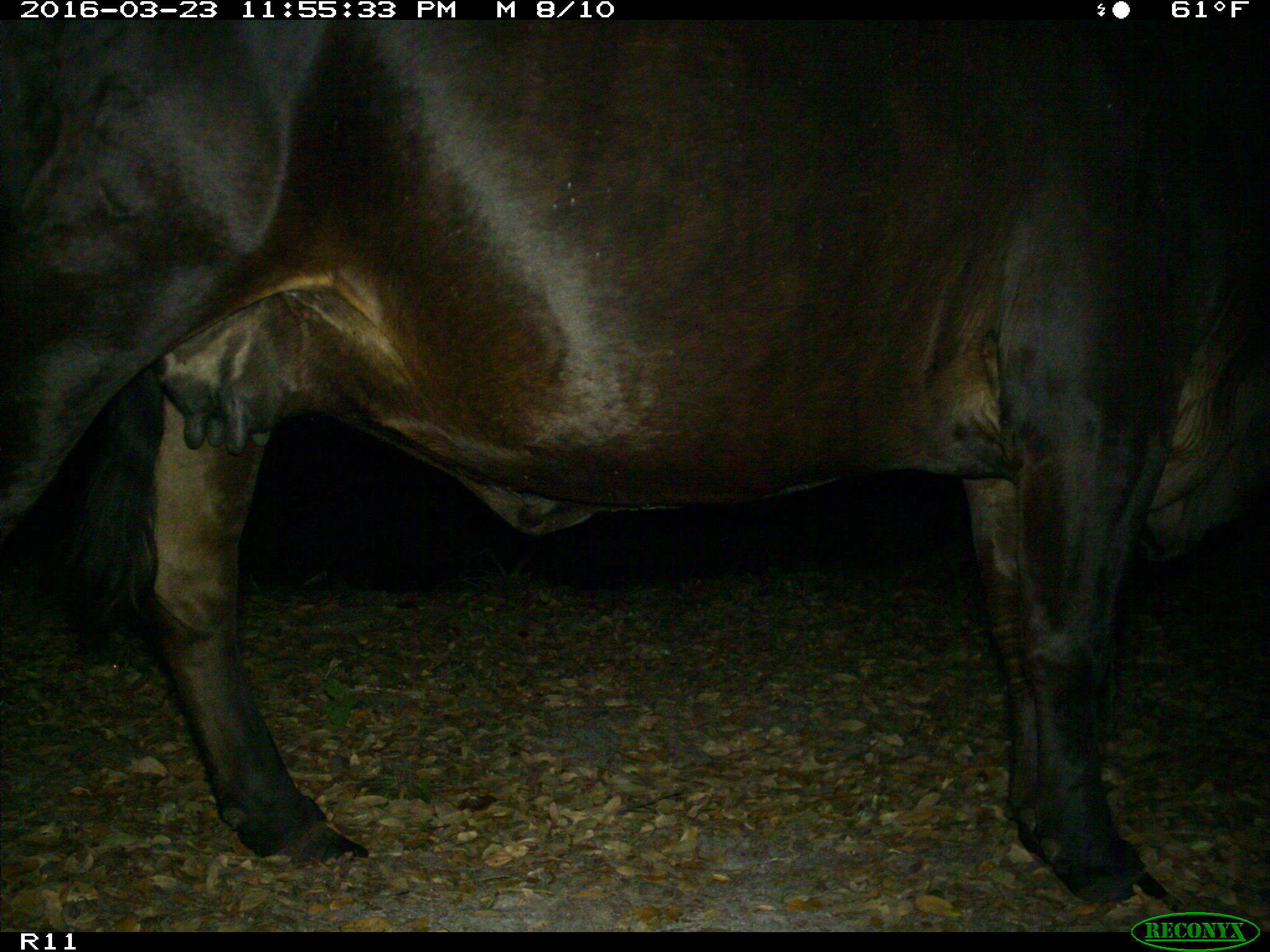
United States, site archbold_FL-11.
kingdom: Animalia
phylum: Chordata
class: Mammalia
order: Artiodactyla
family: Bovidae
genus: Bos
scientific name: Bos taurus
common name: domestic cow